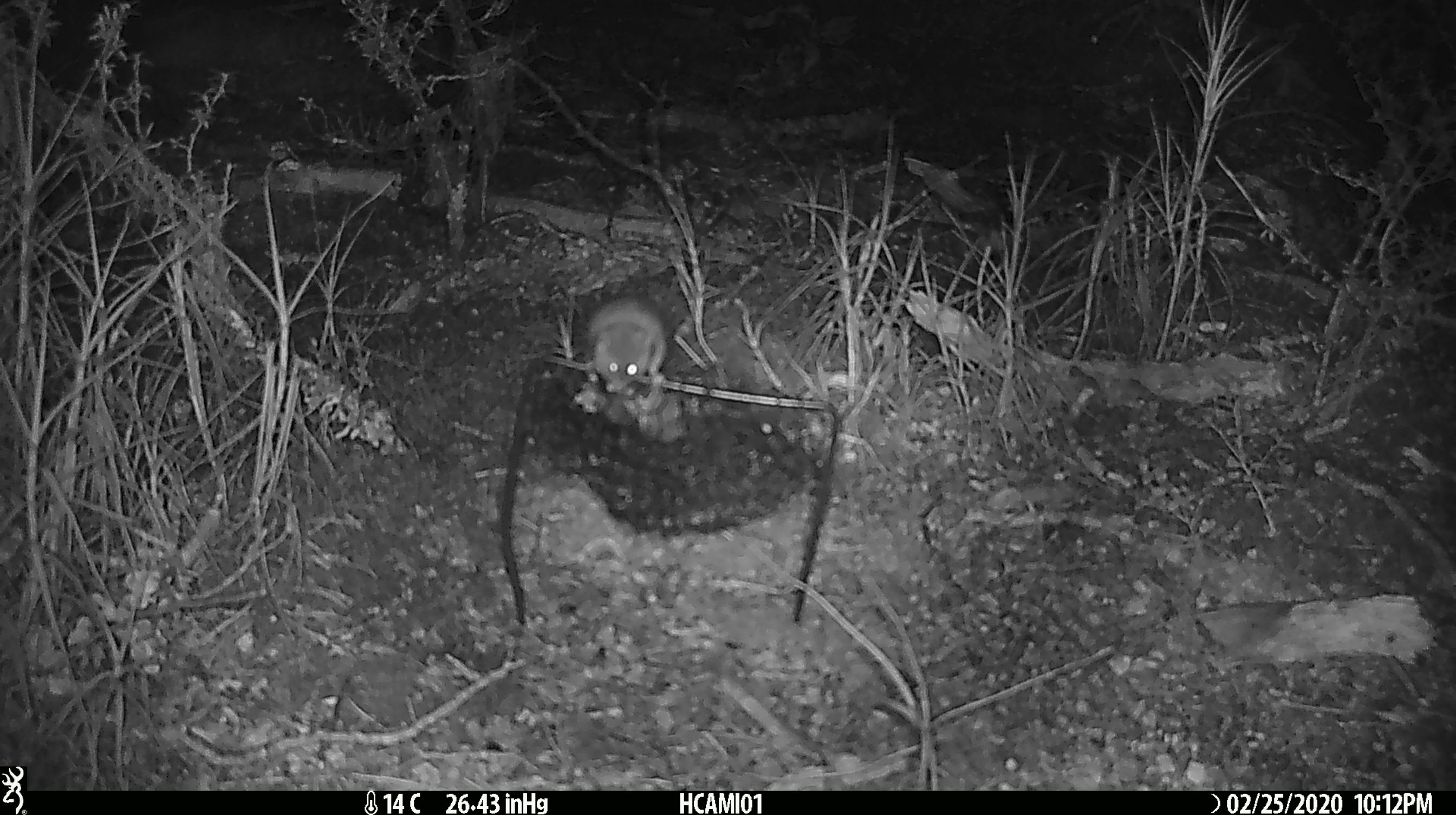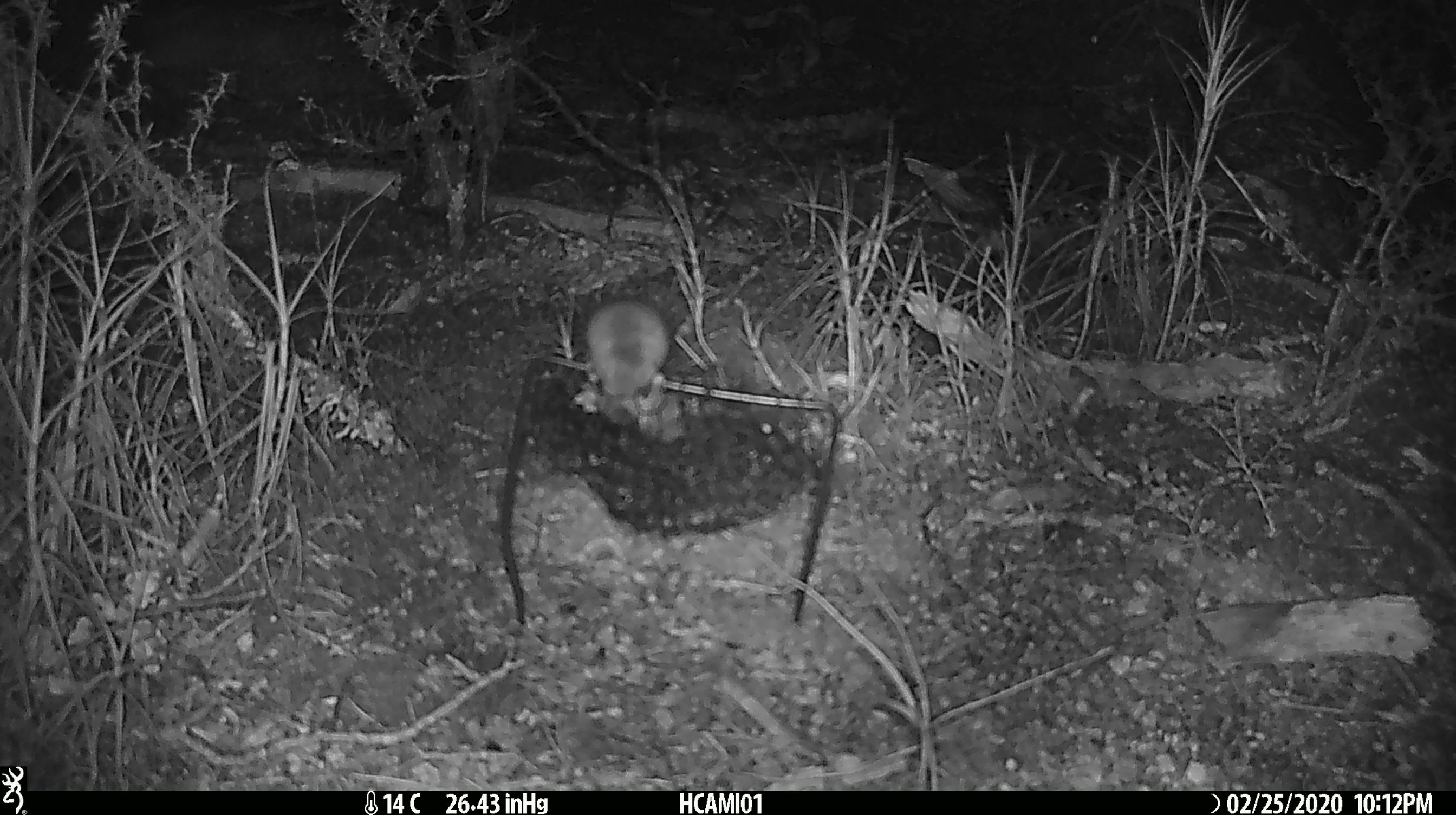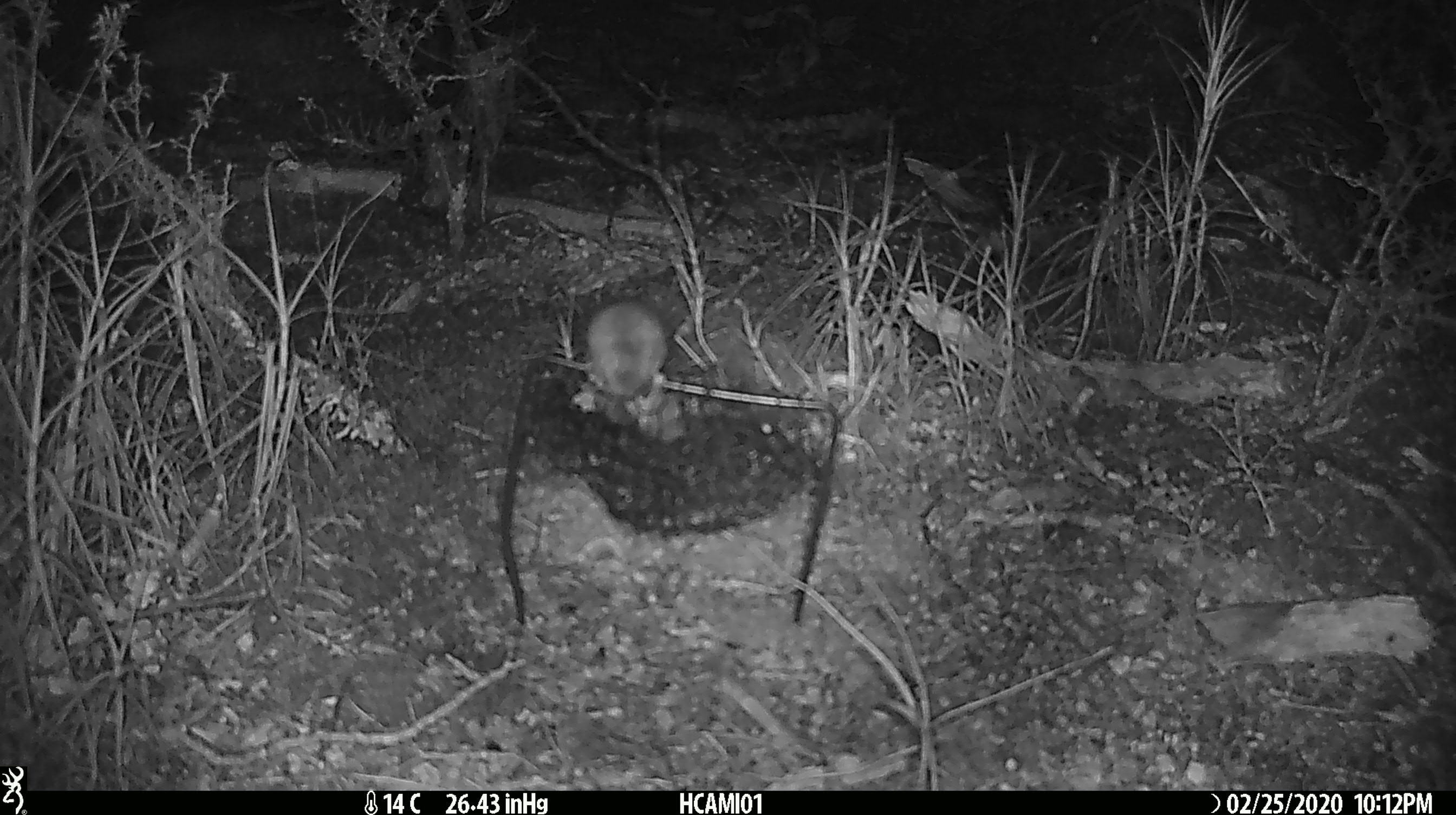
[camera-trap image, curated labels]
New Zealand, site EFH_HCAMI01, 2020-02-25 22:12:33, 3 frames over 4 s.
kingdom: Animalia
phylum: Chordata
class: Mammalia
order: Rodentia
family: Muridae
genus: Mus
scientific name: Mus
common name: mouse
Mouse (Mus).